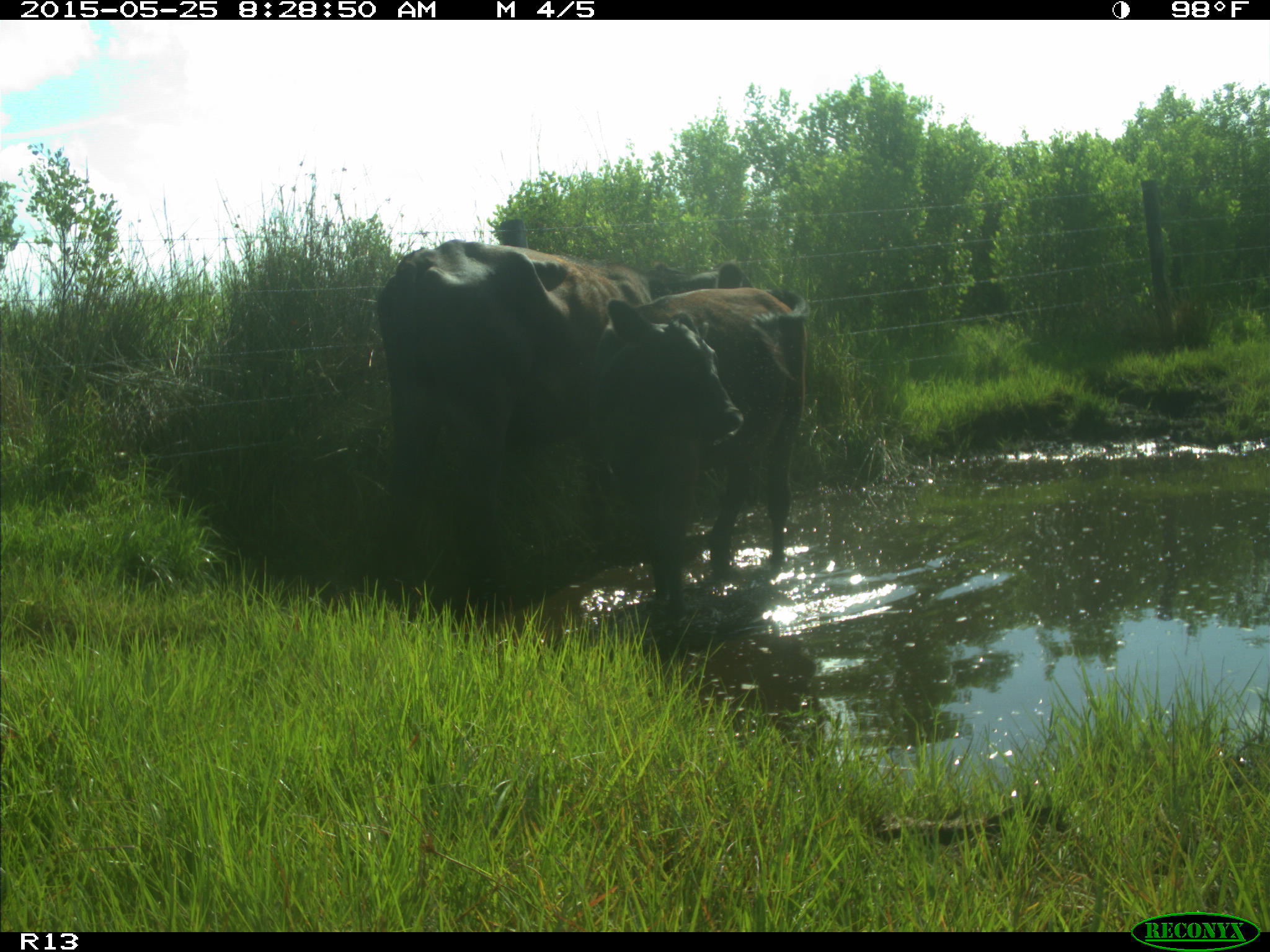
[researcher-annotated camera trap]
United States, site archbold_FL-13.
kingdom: Animalia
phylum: Chordata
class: Mammalia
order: Artiodactyla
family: Bovidae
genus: Bos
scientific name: Bos taurus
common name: domestic cow